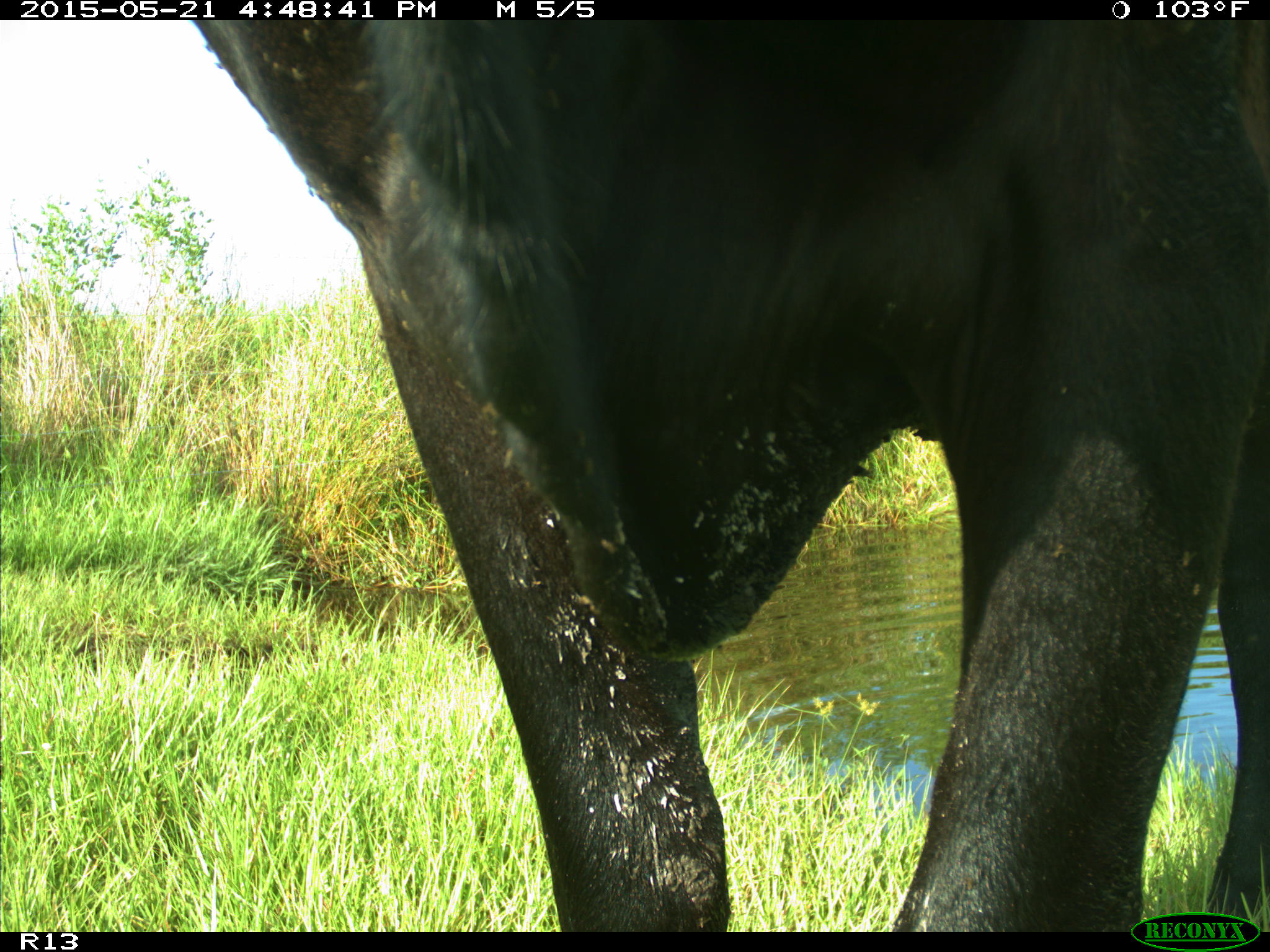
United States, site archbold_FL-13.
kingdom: Animalia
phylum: Chordata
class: Mammalia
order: Artiodactyla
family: Bovidae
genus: Bos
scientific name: Bos taurus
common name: domestic cow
Bos taurus (domestic cow).